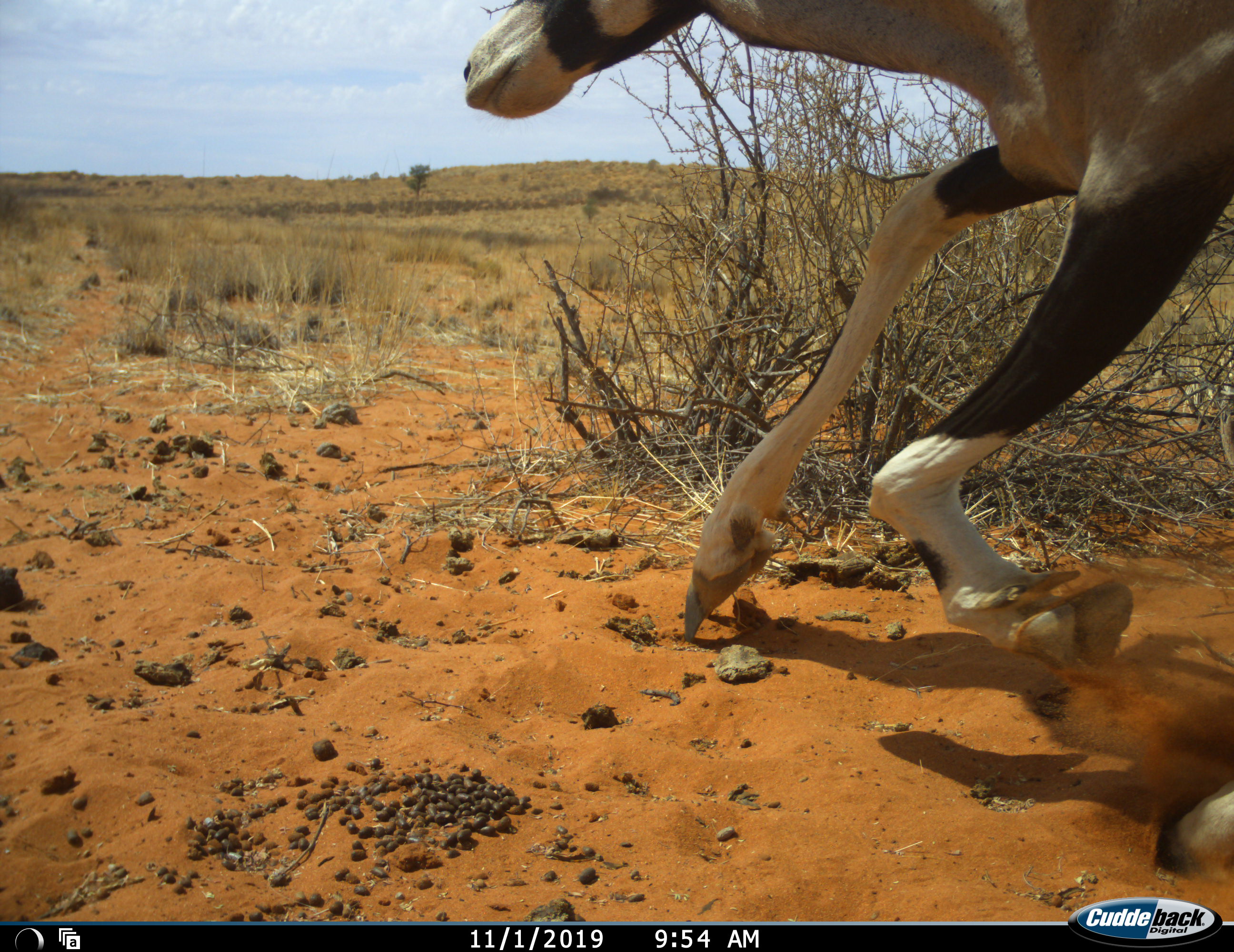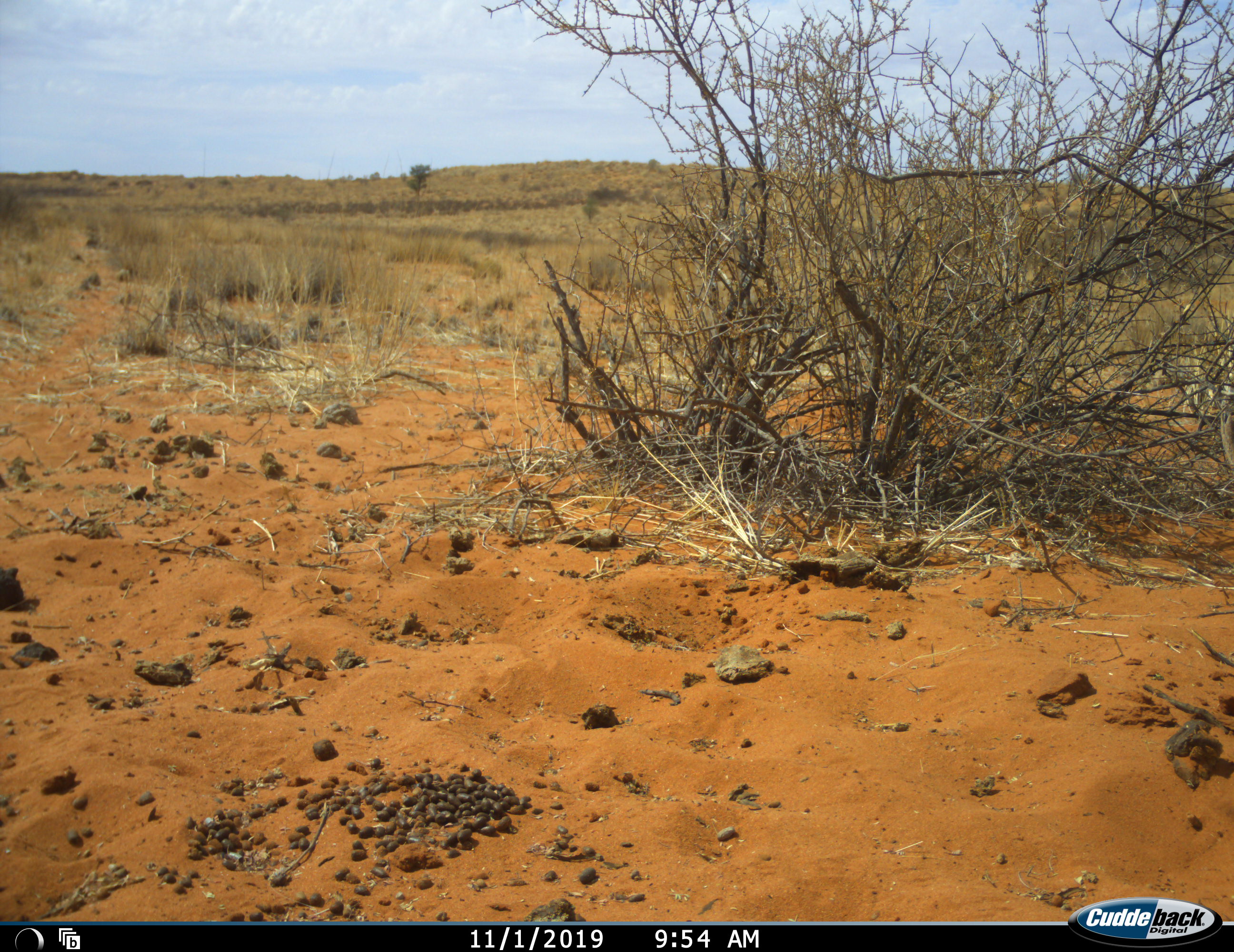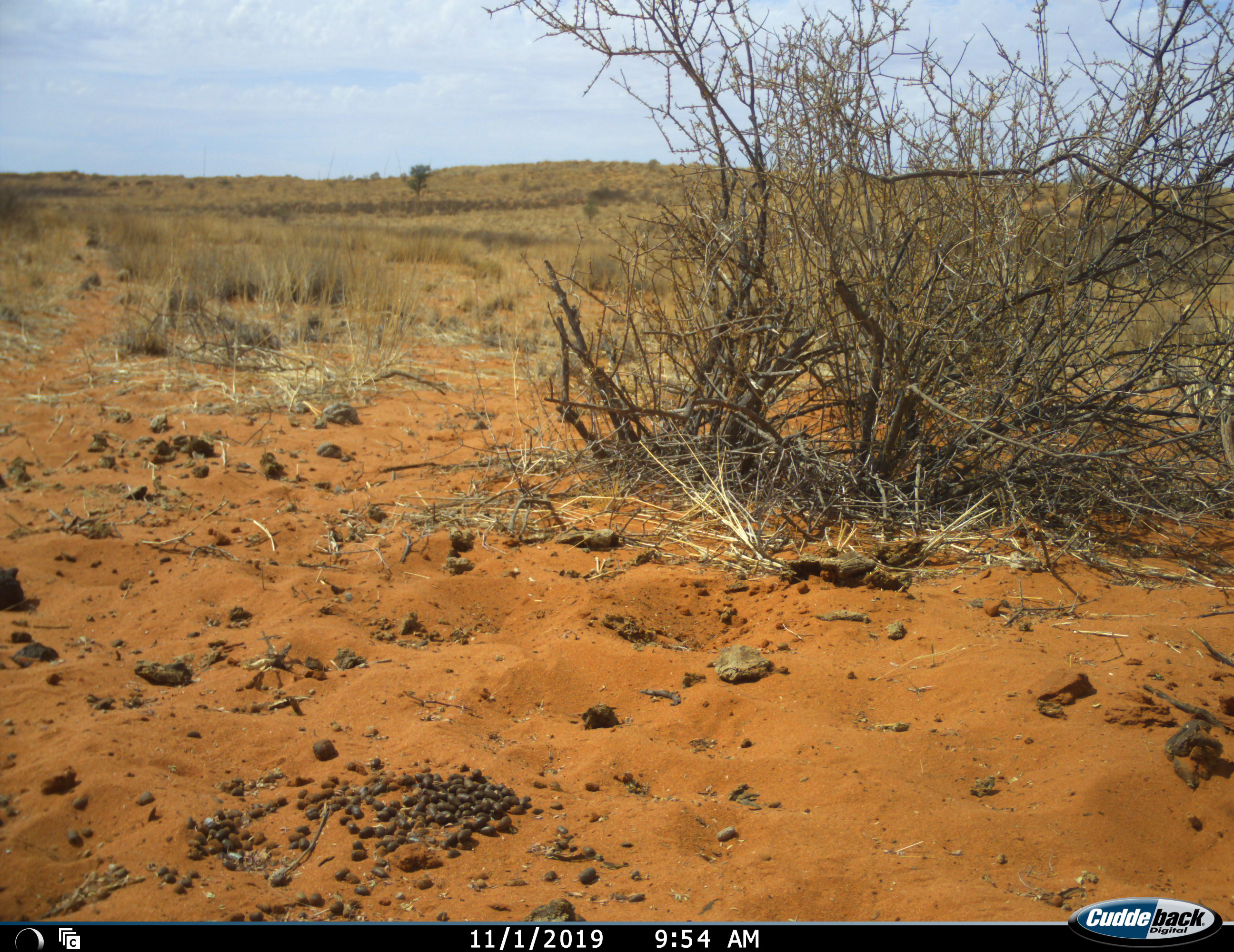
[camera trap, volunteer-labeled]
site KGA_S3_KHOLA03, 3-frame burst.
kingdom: Animalia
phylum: Chordata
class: Mammalia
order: Artiodactyla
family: Bovidae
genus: Oryx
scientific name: Oryx gazella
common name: gemsbok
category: oryx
Oryx (gemsbok) (Oryx gazella), count 1. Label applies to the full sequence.